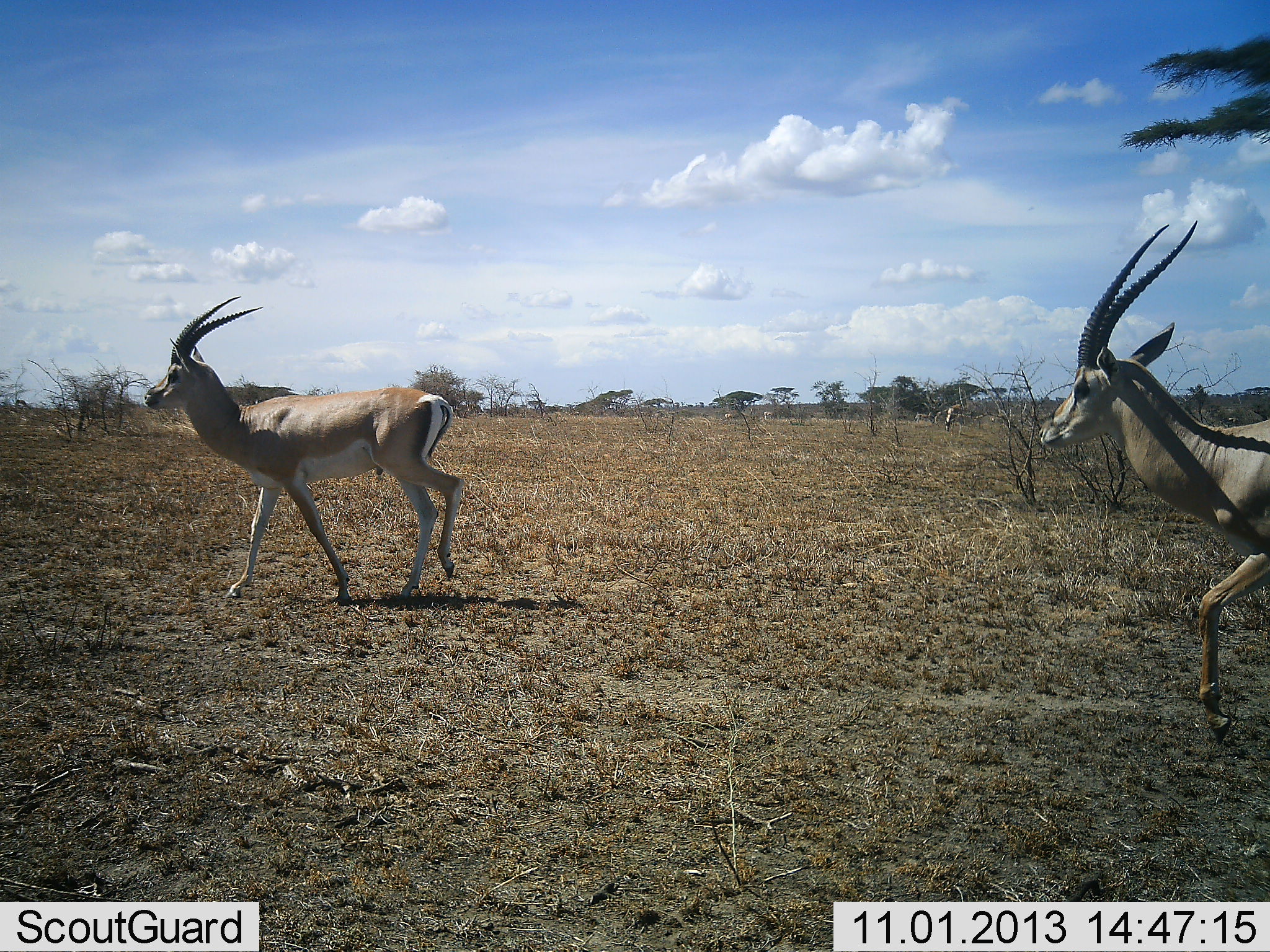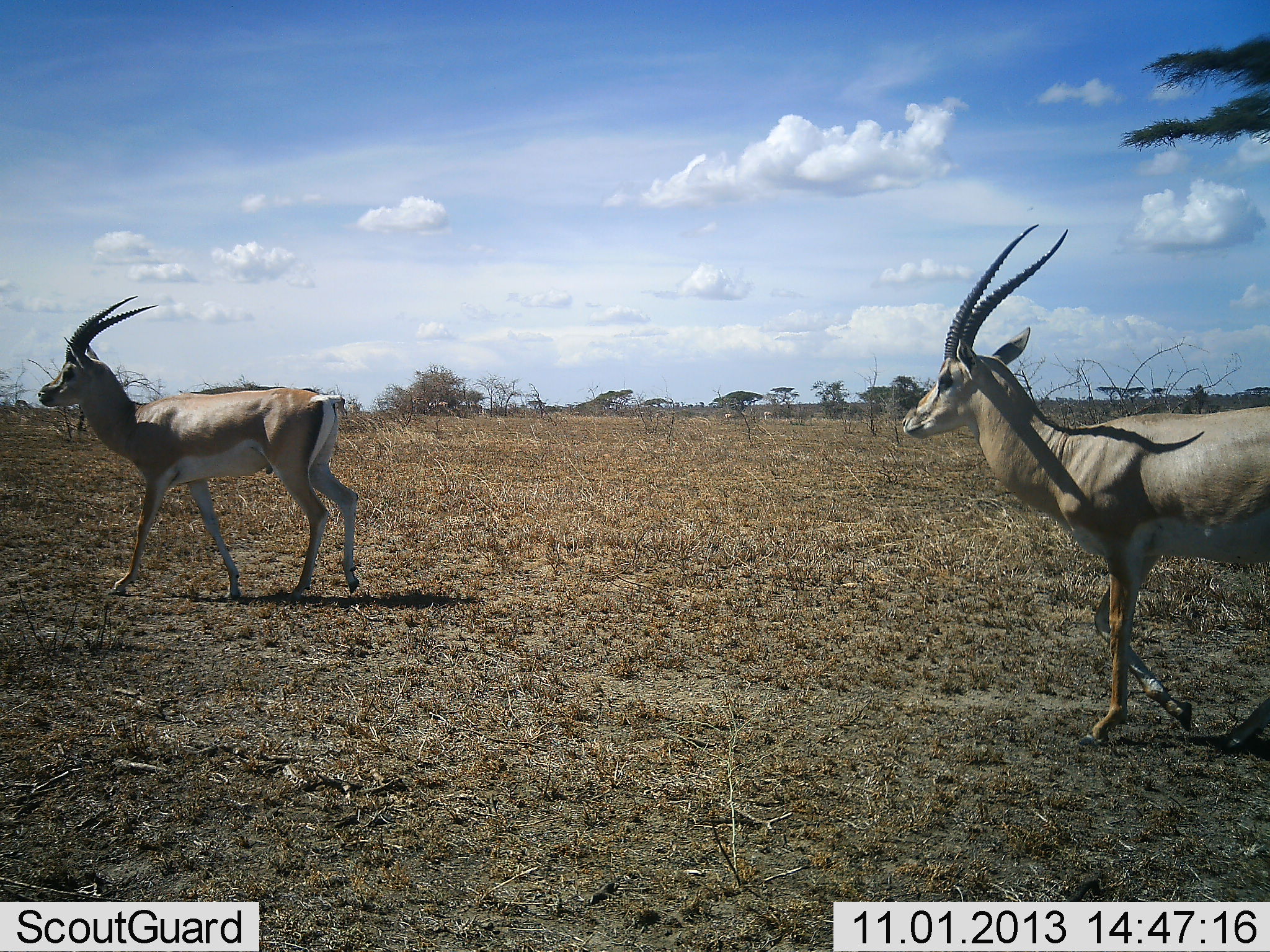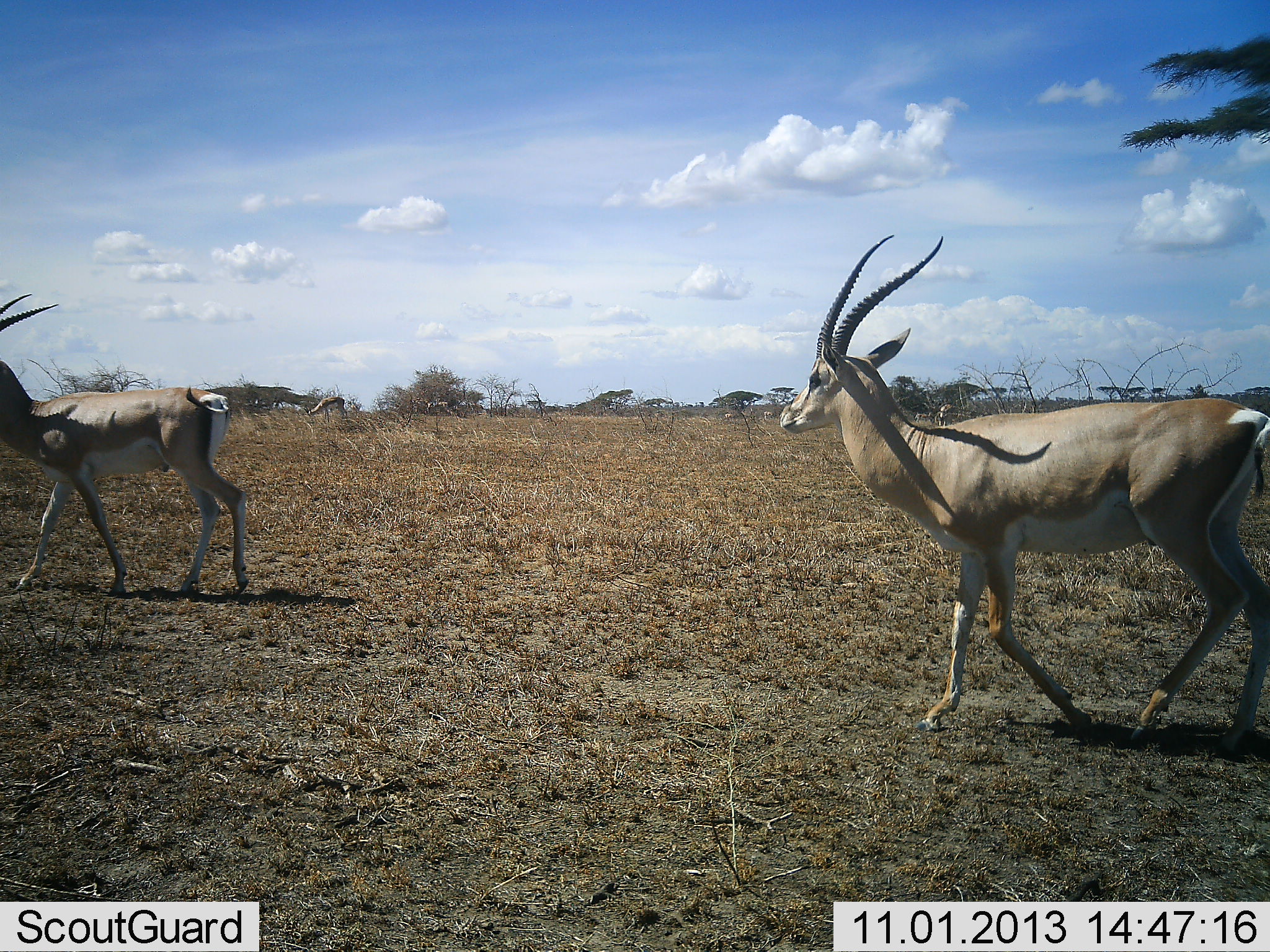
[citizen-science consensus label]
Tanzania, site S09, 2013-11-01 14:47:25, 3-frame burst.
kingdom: Animalia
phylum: Chordata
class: Mammalia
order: Artiodactyla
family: Bovidae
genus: Nanger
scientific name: Nanger granti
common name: grant's gazelle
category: gazellegrants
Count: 2.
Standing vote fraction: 0%.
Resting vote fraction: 0%.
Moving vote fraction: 100%.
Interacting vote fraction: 0%.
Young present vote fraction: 0%.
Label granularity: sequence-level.